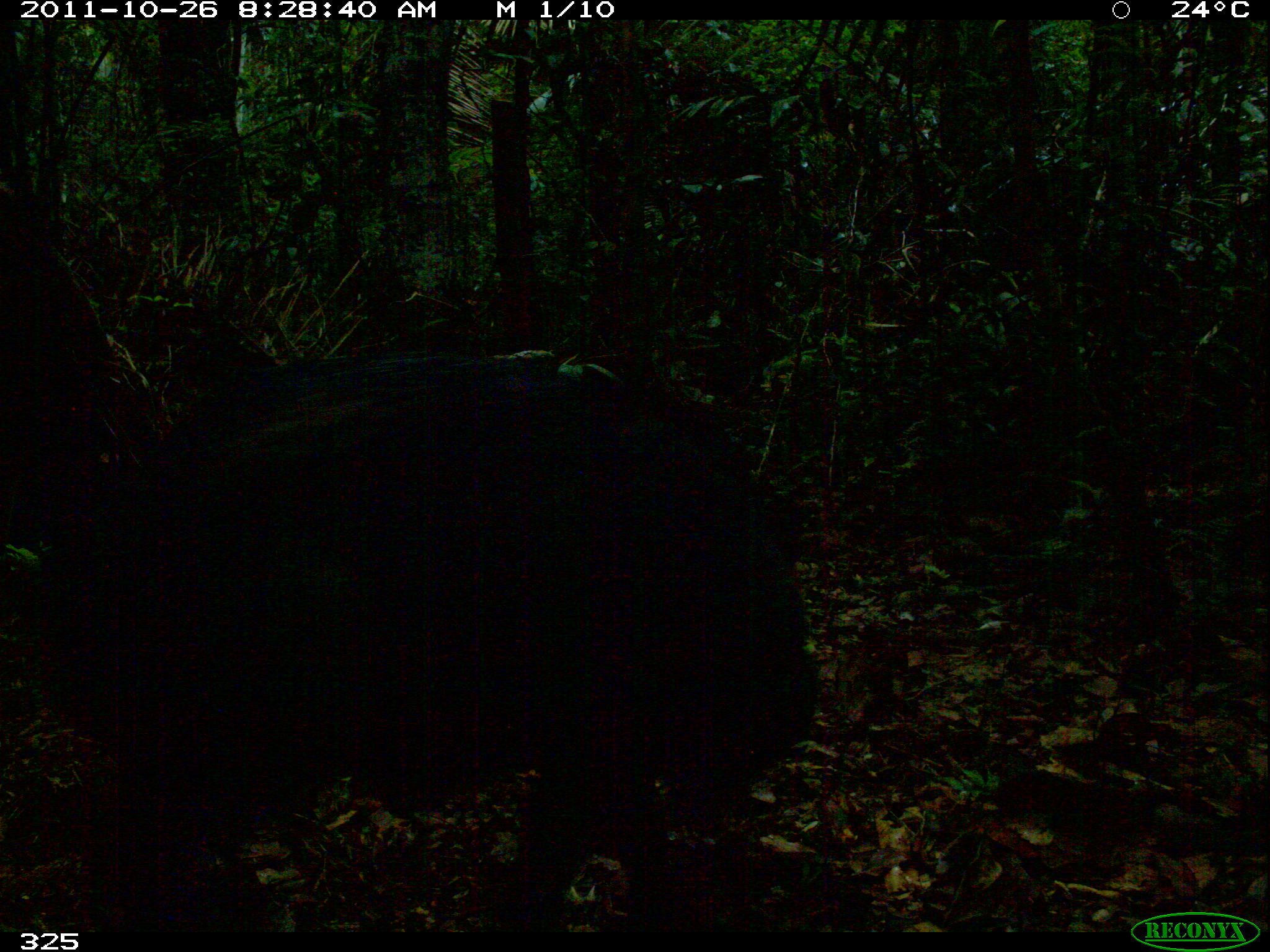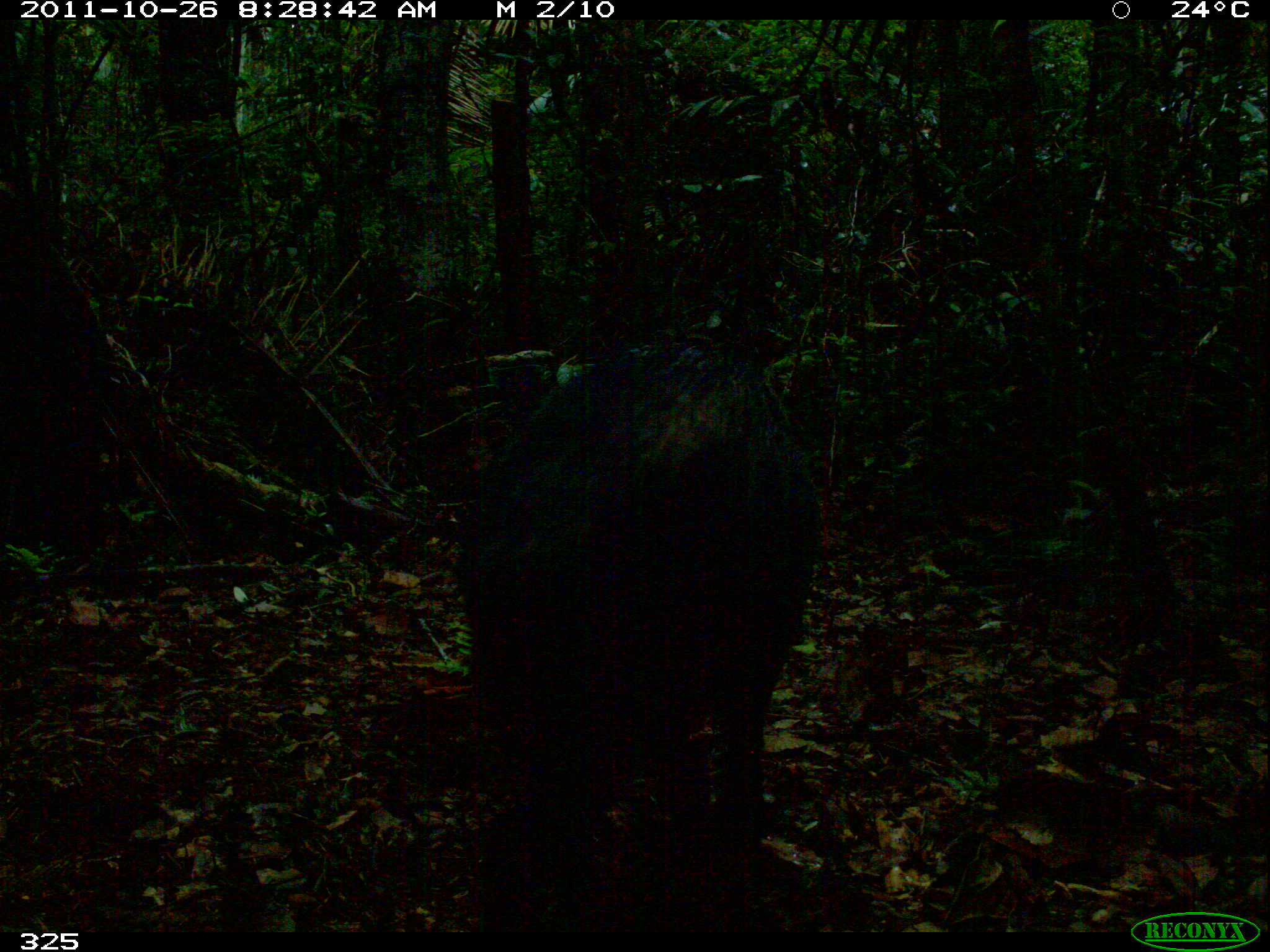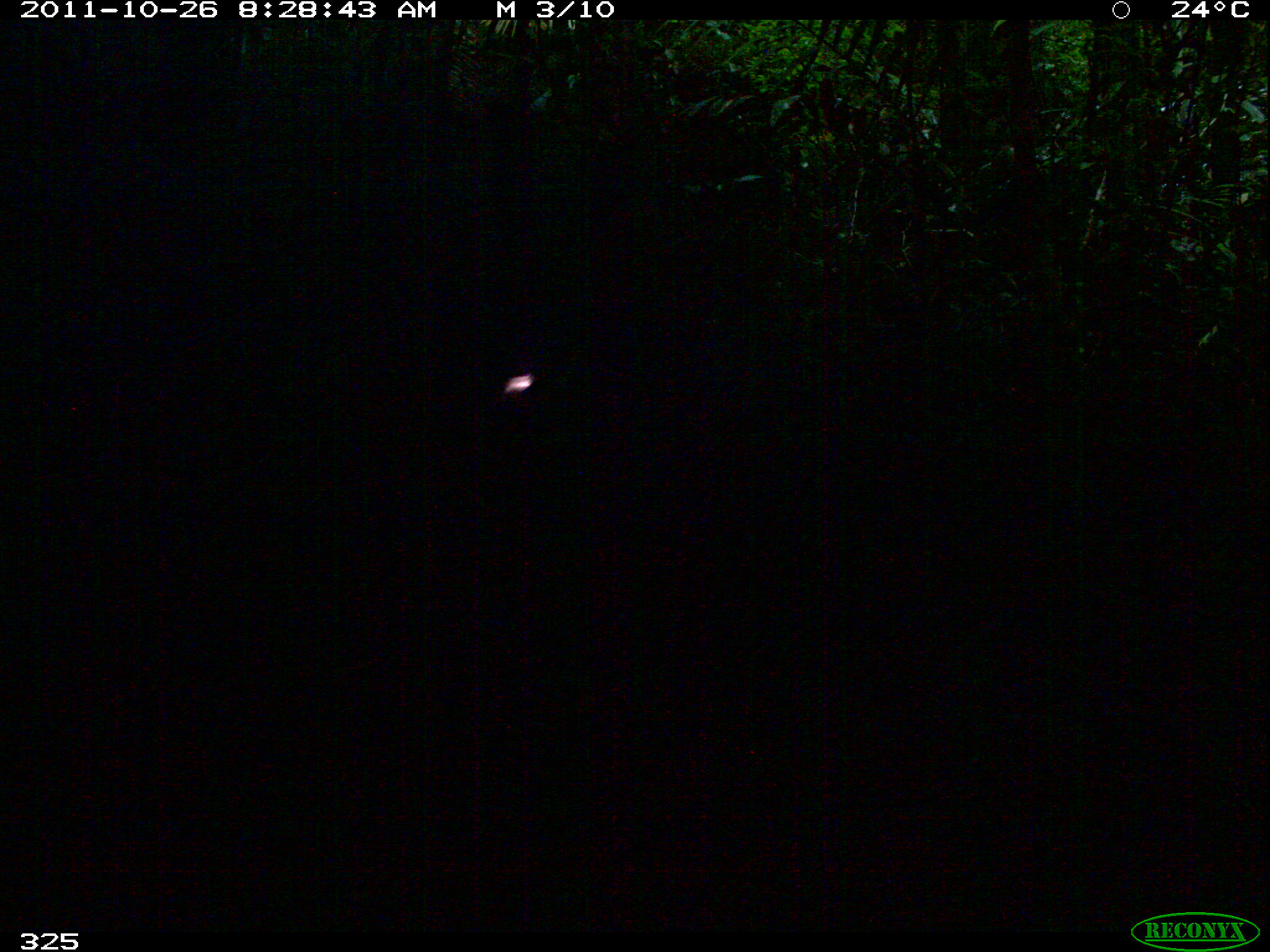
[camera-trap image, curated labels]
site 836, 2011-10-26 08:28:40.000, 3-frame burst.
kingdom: Animalia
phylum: Chordata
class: Mammalia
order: Artiodactyla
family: Tayassuidae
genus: Tayassu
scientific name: Tayassu pecari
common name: white-lipped peccary